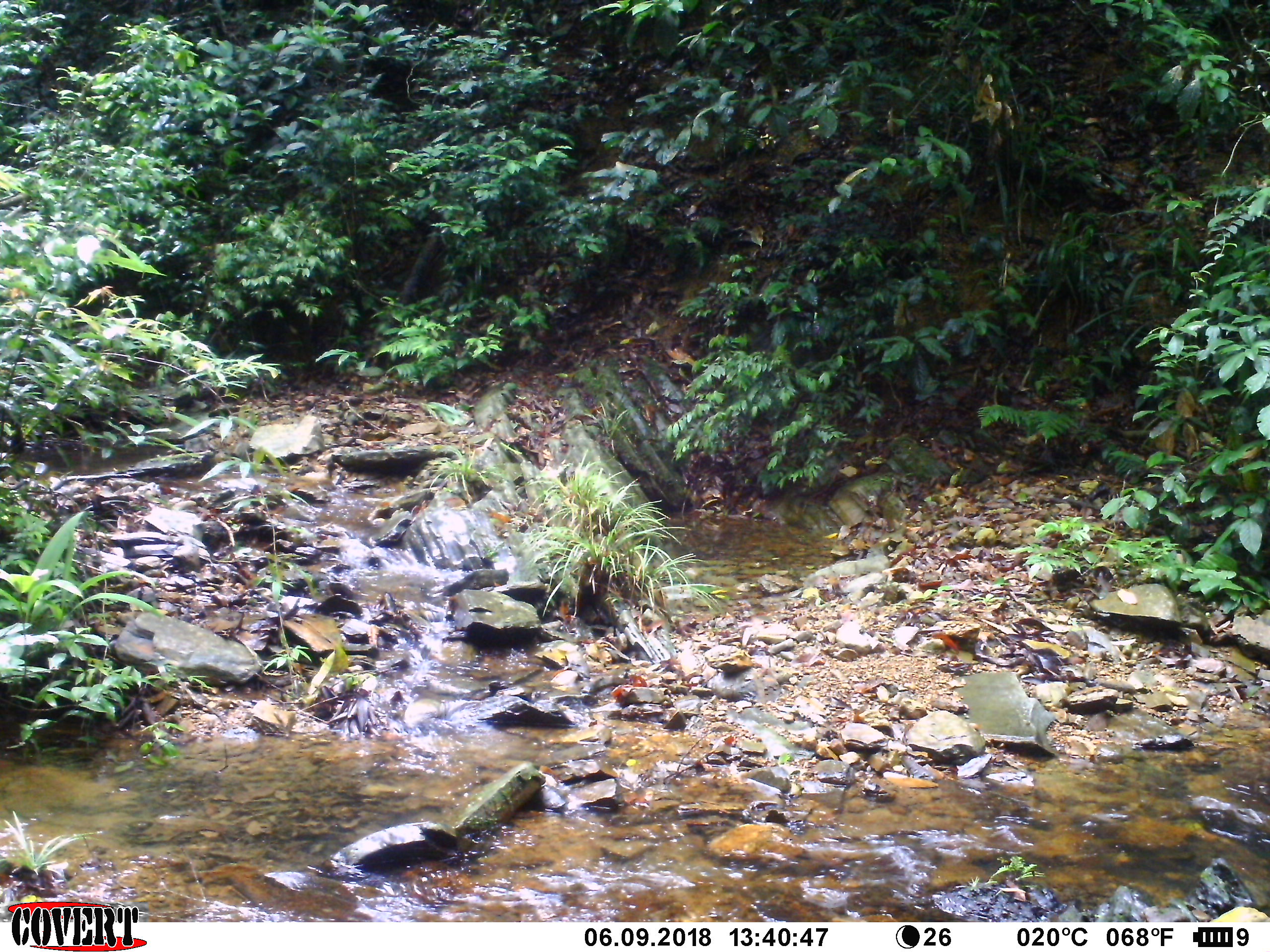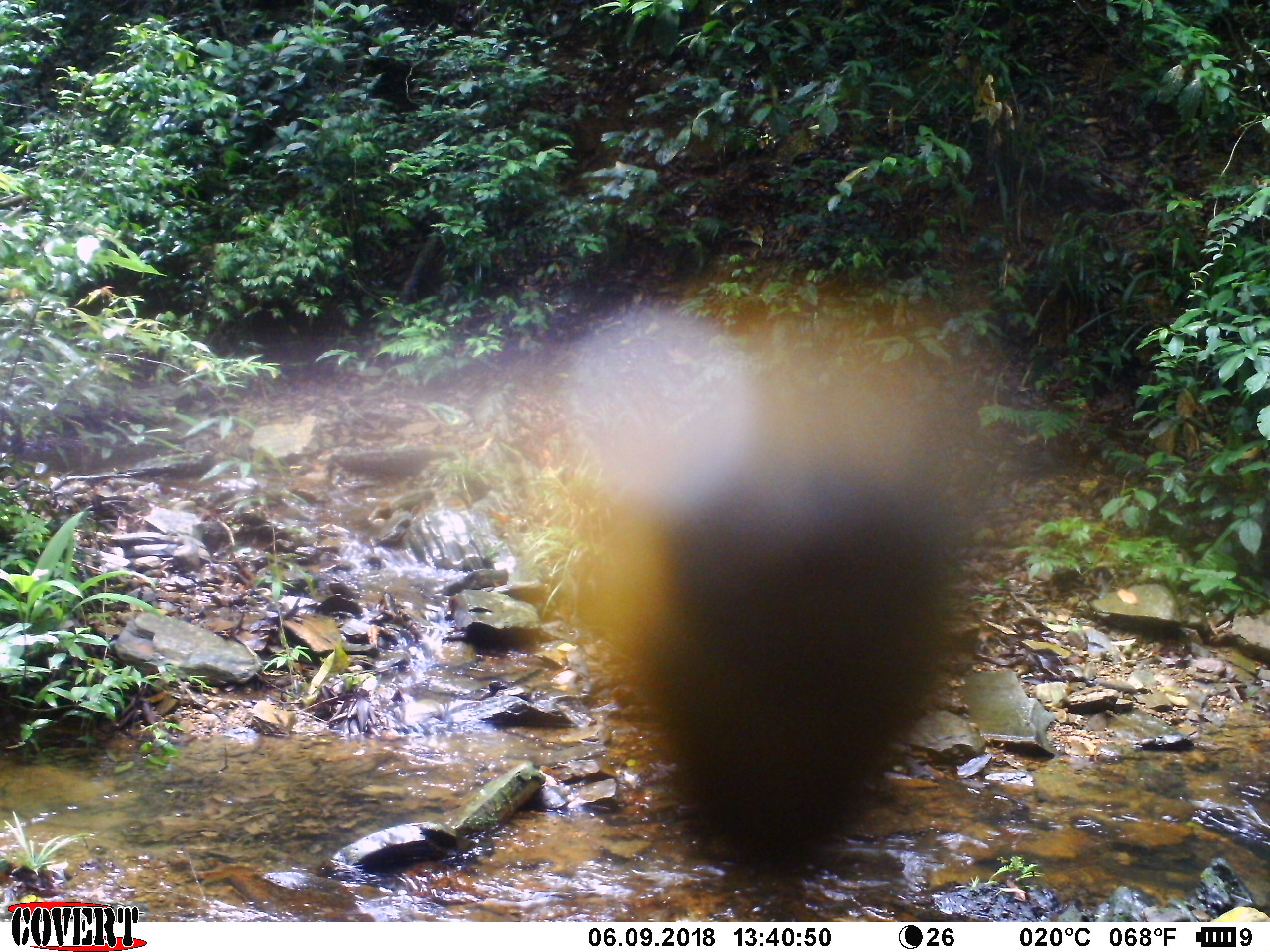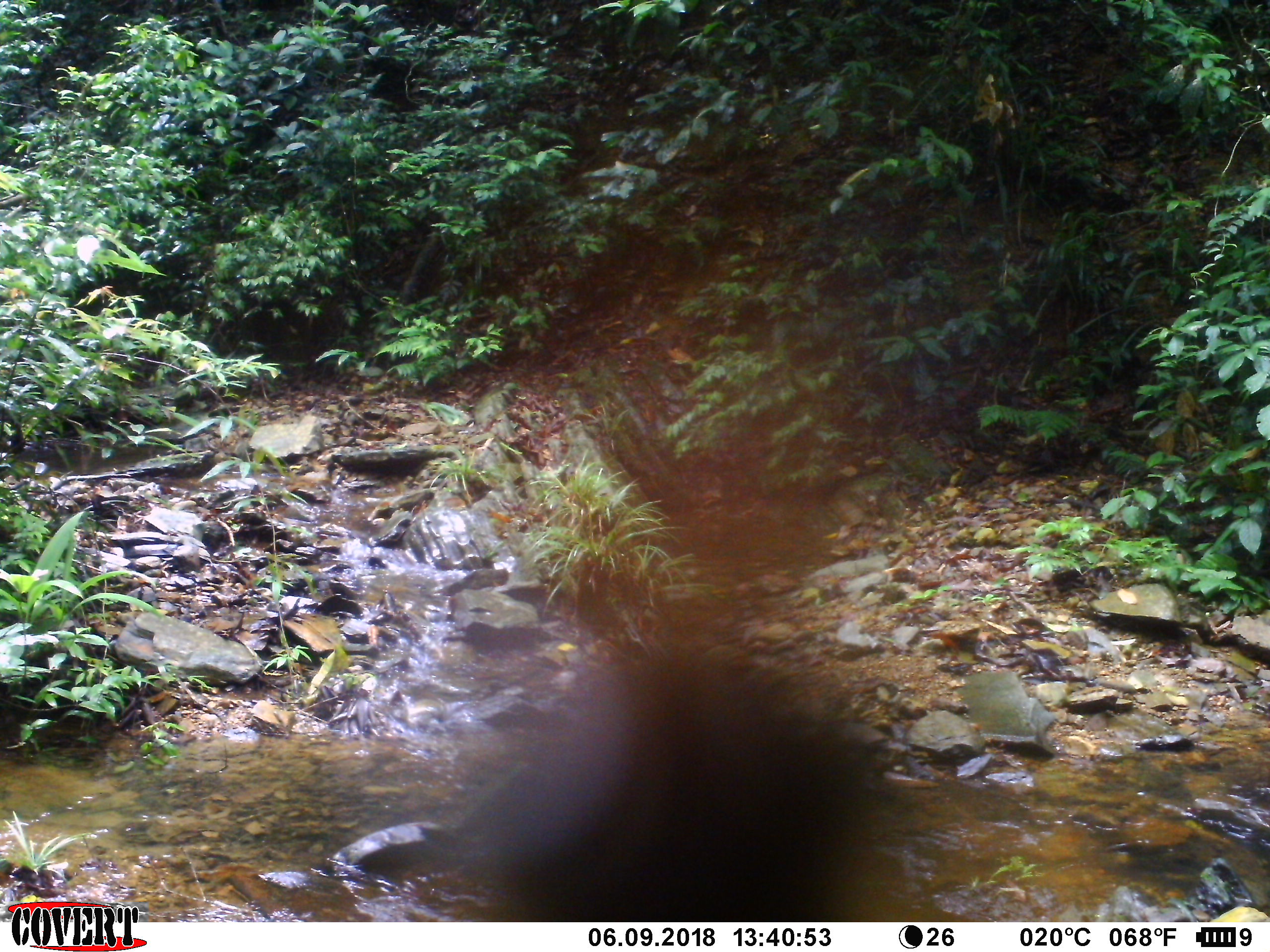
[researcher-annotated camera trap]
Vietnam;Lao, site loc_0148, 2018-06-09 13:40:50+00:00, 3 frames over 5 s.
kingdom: Animalia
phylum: Arthropoda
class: Insecta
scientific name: Insecta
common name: insect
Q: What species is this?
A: Insect (Insecta).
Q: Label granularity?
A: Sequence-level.